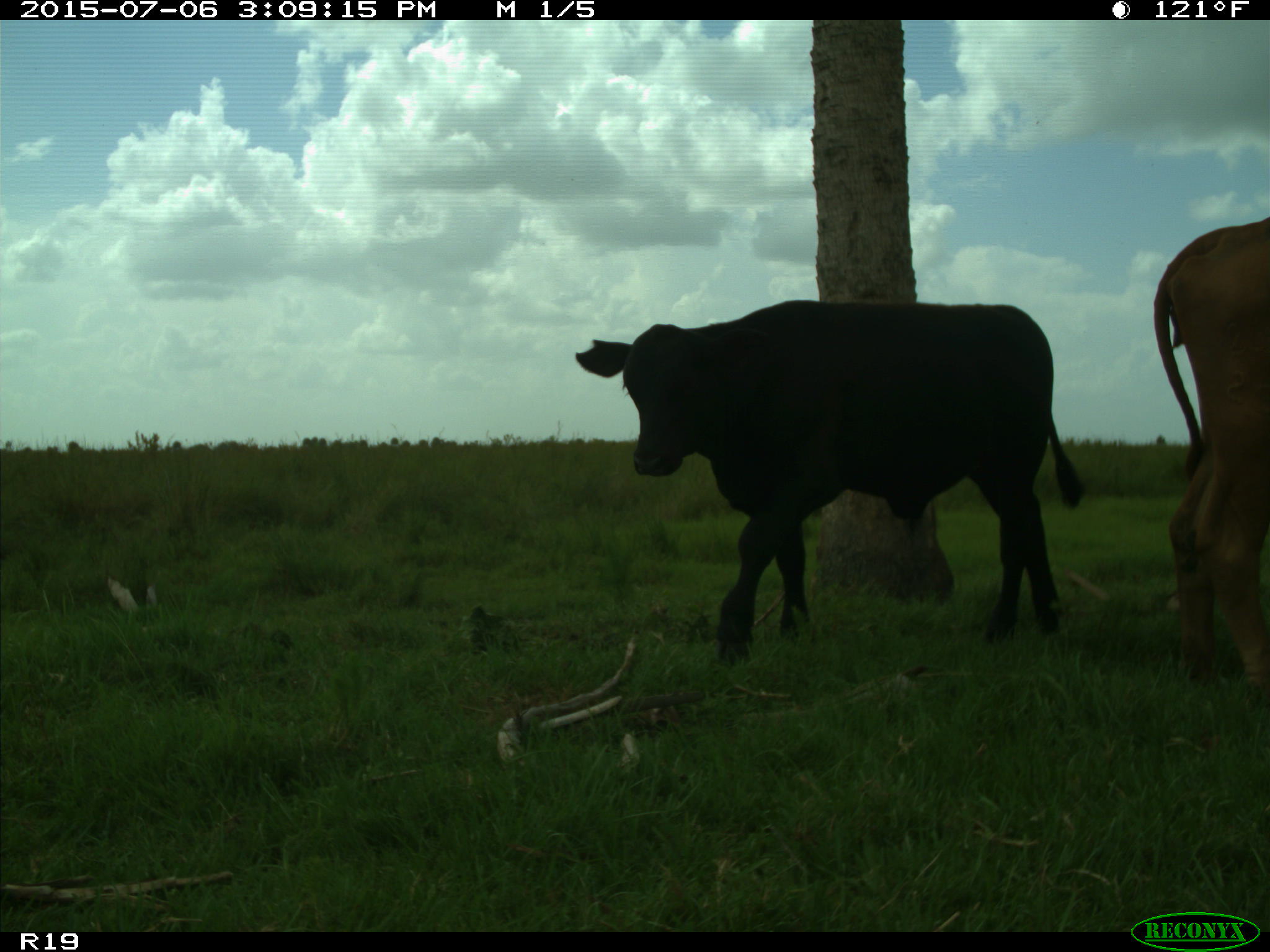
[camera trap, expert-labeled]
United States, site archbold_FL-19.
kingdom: Animalia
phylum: Chordata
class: Mammalia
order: Artiodactyla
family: Bovidae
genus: Bos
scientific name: Bos taurus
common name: domestic cow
Bos taurus (domestic cow).